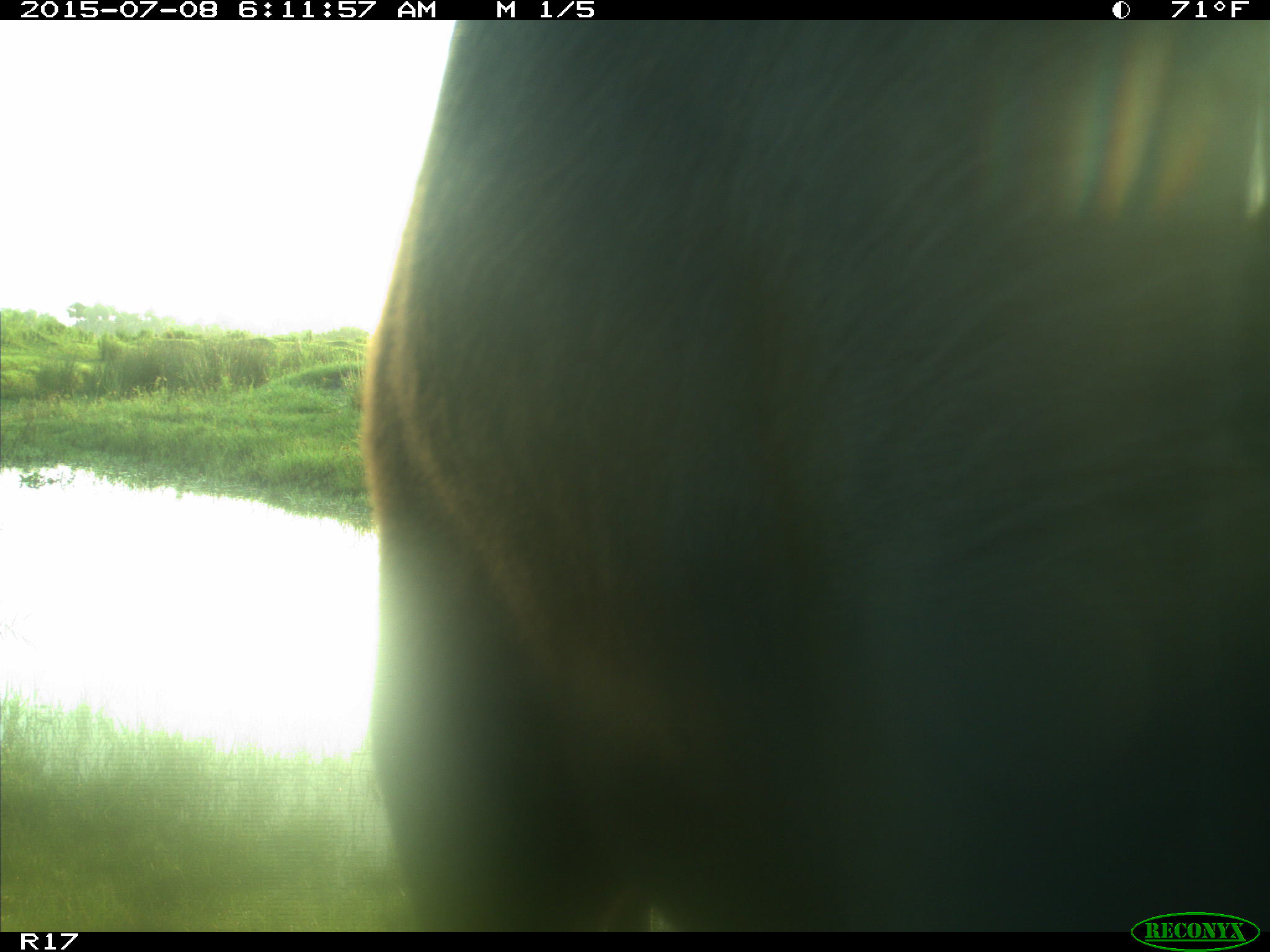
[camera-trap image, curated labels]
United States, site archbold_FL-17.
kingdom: Animalia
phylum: Chordata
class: Mammalia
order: Artiodactyla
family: Bovidae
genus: Bos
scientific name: Bos taurus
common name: domestic cow